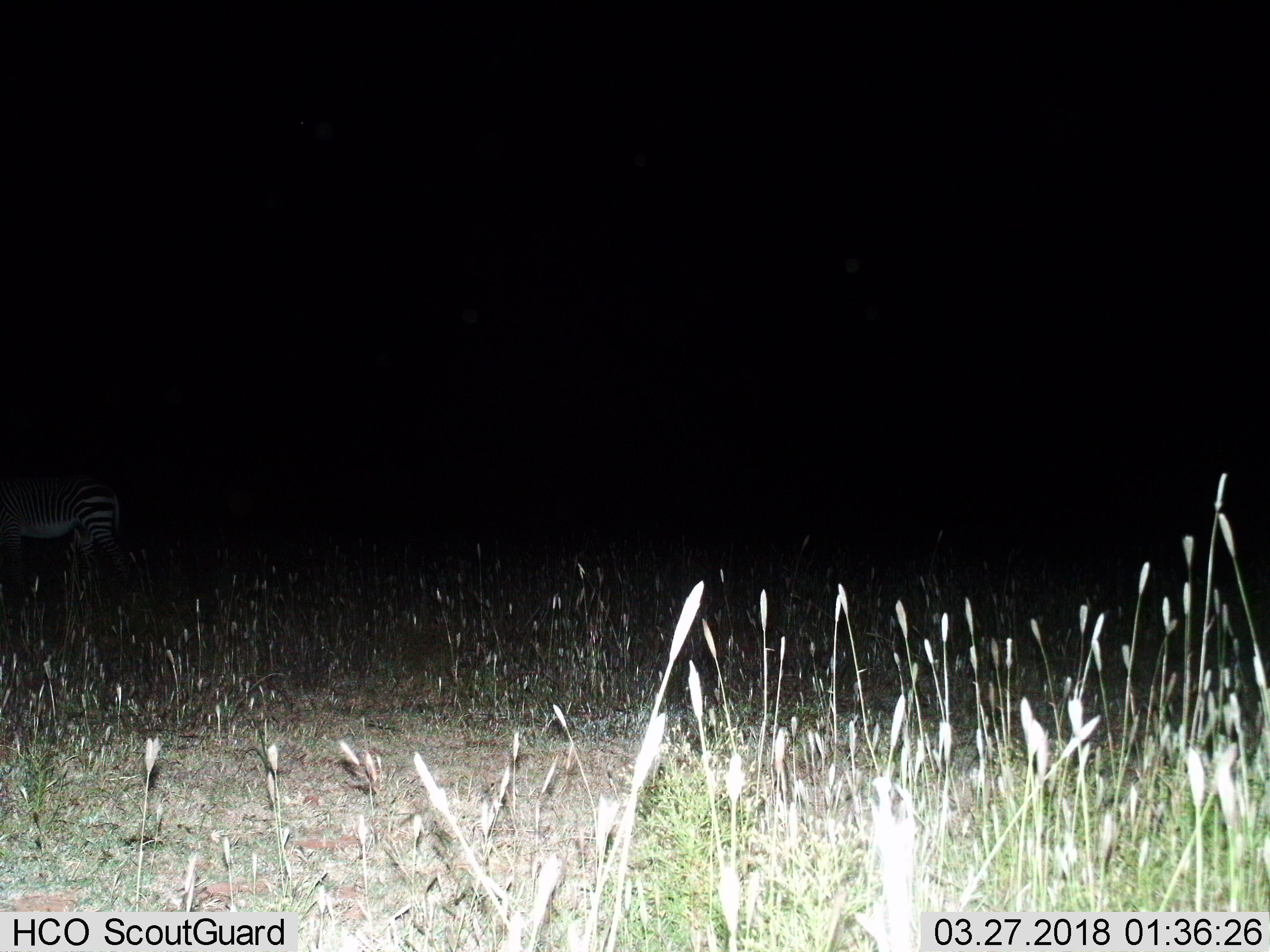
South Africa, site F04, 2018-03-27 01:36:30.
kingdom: Animalia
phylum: Chordata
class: Mammalia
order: Perissodactyla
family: Equidae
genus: Equus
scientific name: Equus zebra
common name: mountain zebra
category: zebramountain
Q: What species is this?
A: Zebramountain (mountain zebra) (Equus zebra).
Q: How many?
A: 1.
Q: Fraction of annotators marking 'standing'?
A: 33%.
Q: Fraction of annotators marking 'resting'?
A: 0%.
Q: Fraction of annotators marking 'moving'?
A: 83%.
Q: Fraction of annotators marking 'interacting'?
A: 0%.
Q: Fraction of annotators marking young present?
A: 0%.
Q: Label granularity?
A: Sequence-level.